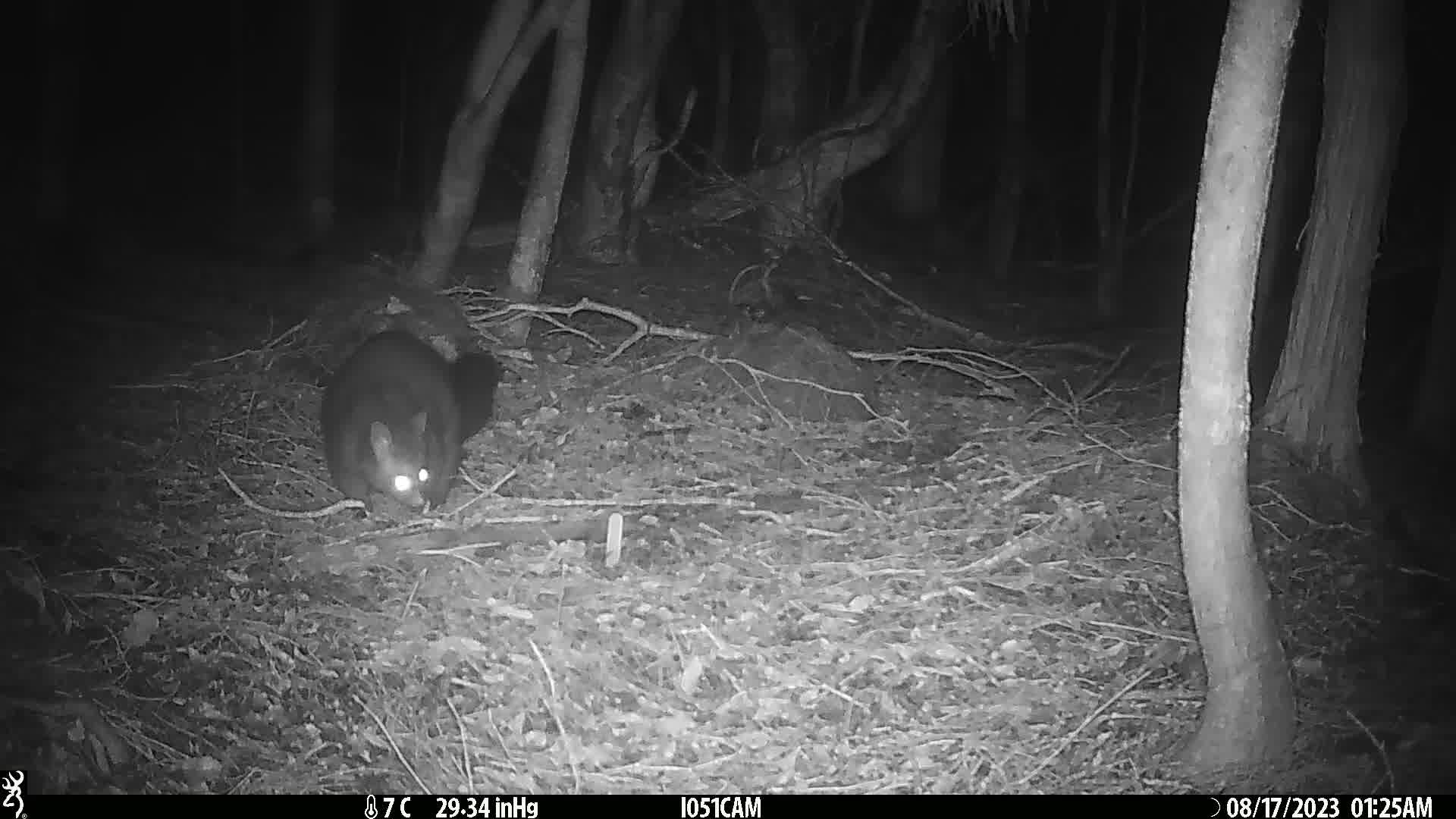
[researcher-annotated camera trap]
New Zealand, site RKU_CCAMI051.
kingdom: Animalia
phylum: Chordata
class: Mammalia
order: Diprotodontia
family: Phalangeridae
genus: Trichosurus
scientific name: Trichosurus vulpecula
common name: common brushtail possum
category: possum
Possum (common brushtail possum) (Trichosurus vulpecula).